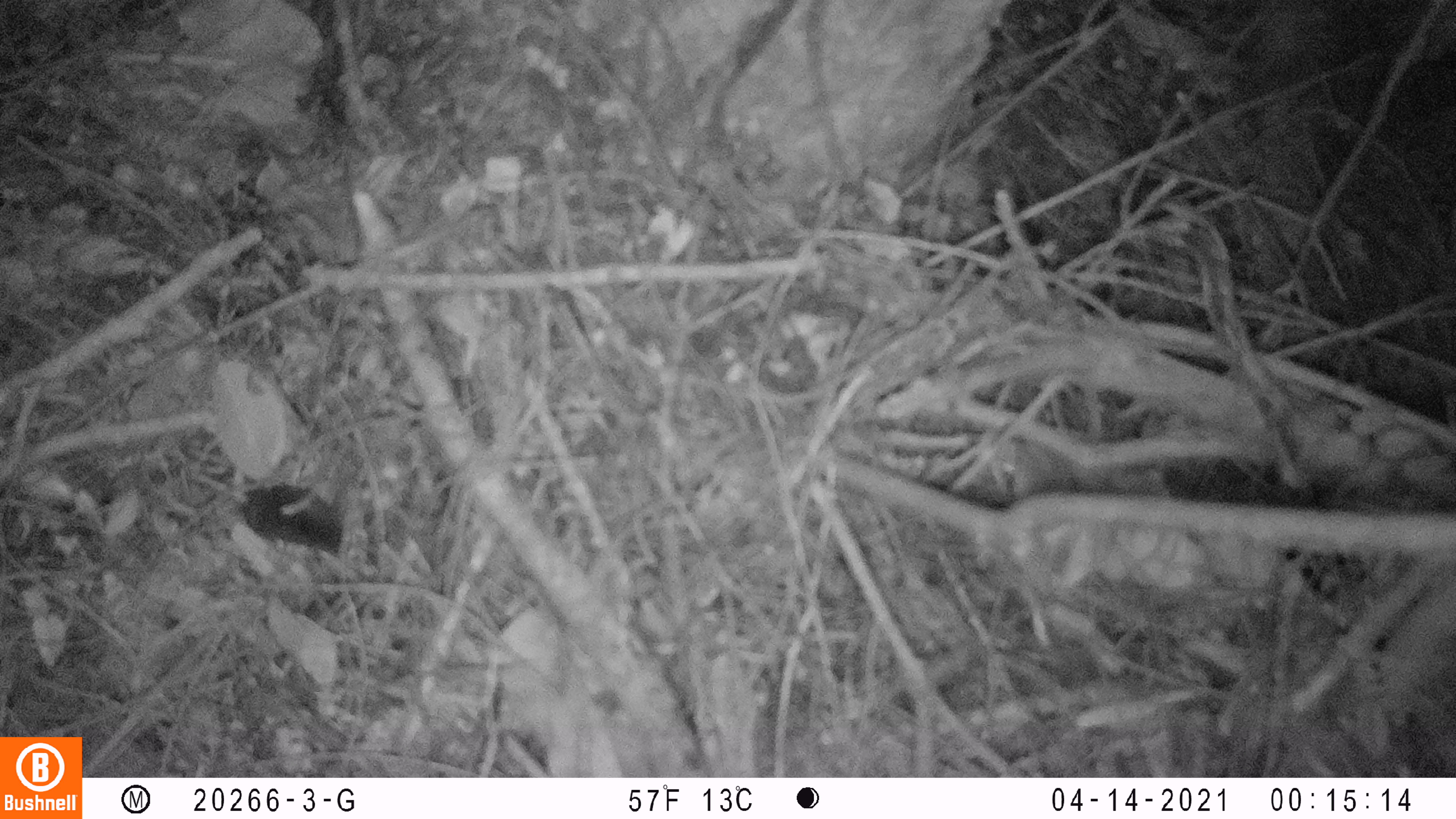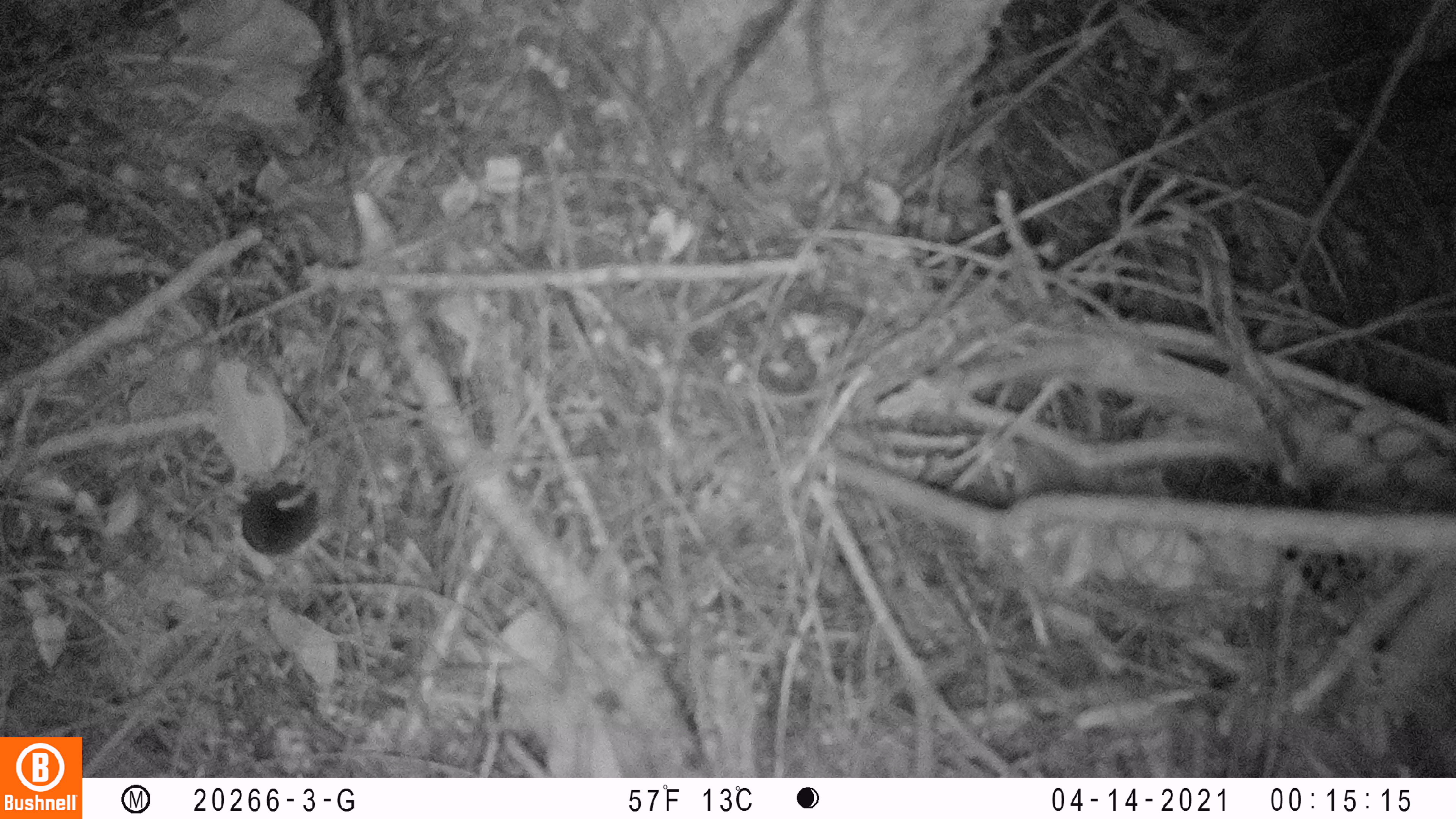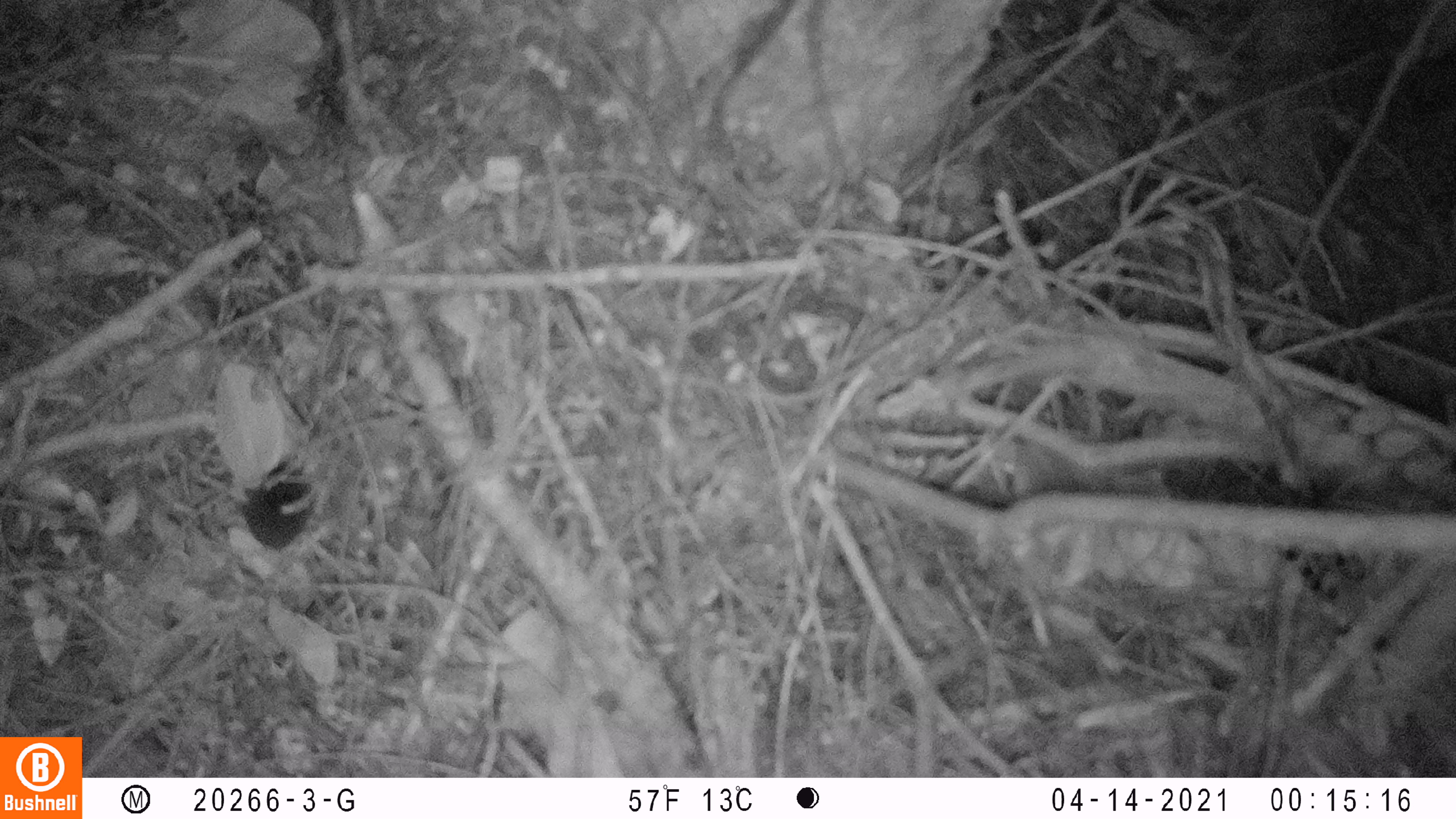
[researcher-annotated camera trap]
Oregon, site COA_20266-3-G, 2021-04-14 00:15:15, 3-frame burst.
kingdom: Animalia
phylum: Chordata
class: Mammalia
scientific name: Mammalia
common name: small mammal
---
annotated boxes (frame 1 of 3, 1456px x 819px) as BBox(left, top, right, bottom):
small mammal: BBox(187, 440, 425, 588)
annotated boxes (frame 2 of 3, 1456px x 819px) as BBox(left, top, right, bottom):
small mammal: BBox(193, 443, 390, 592)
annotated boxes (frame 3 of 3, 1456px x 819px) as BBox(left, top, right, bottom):
small mammal: BBox(180, 425, 384, 579)